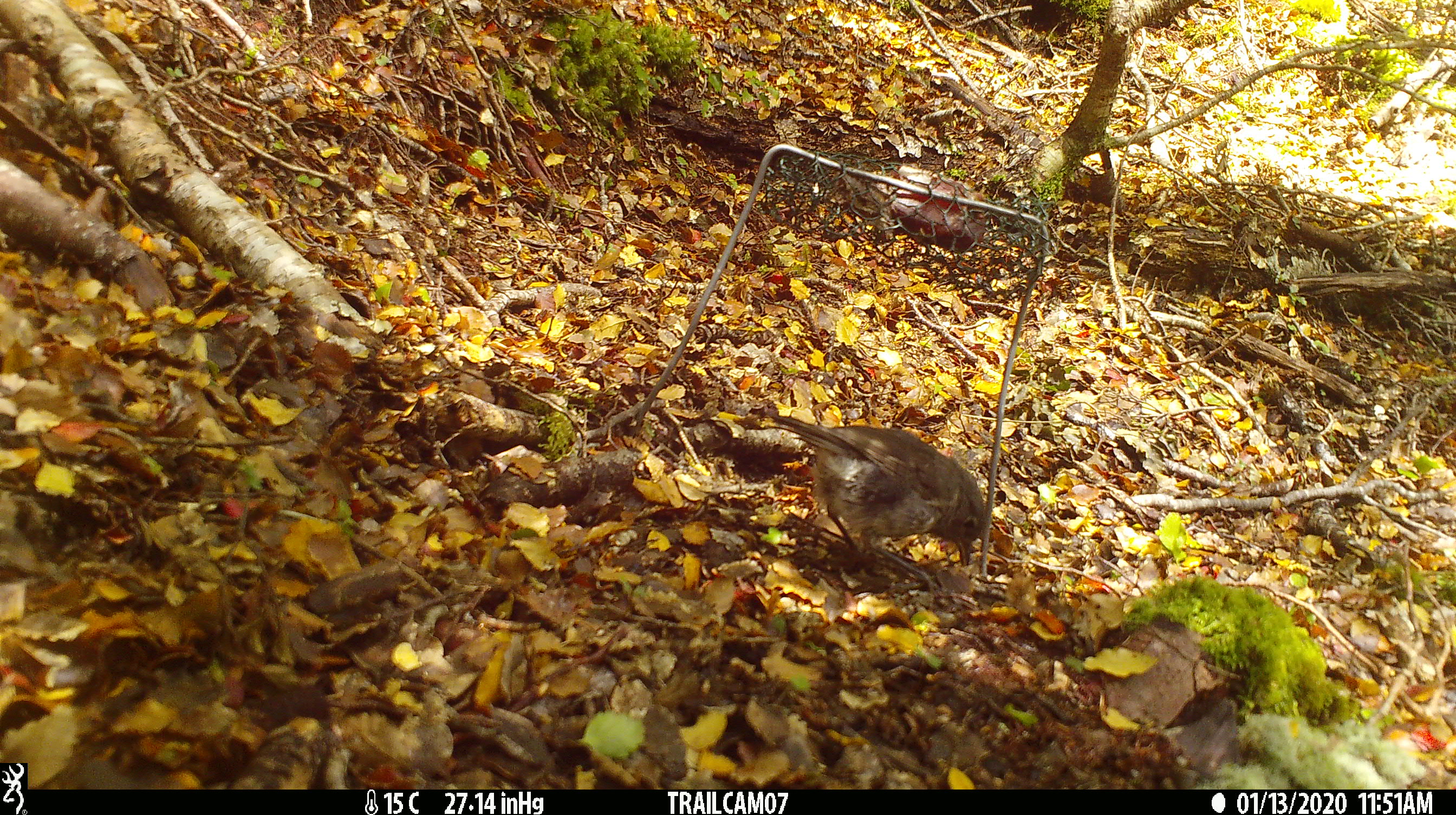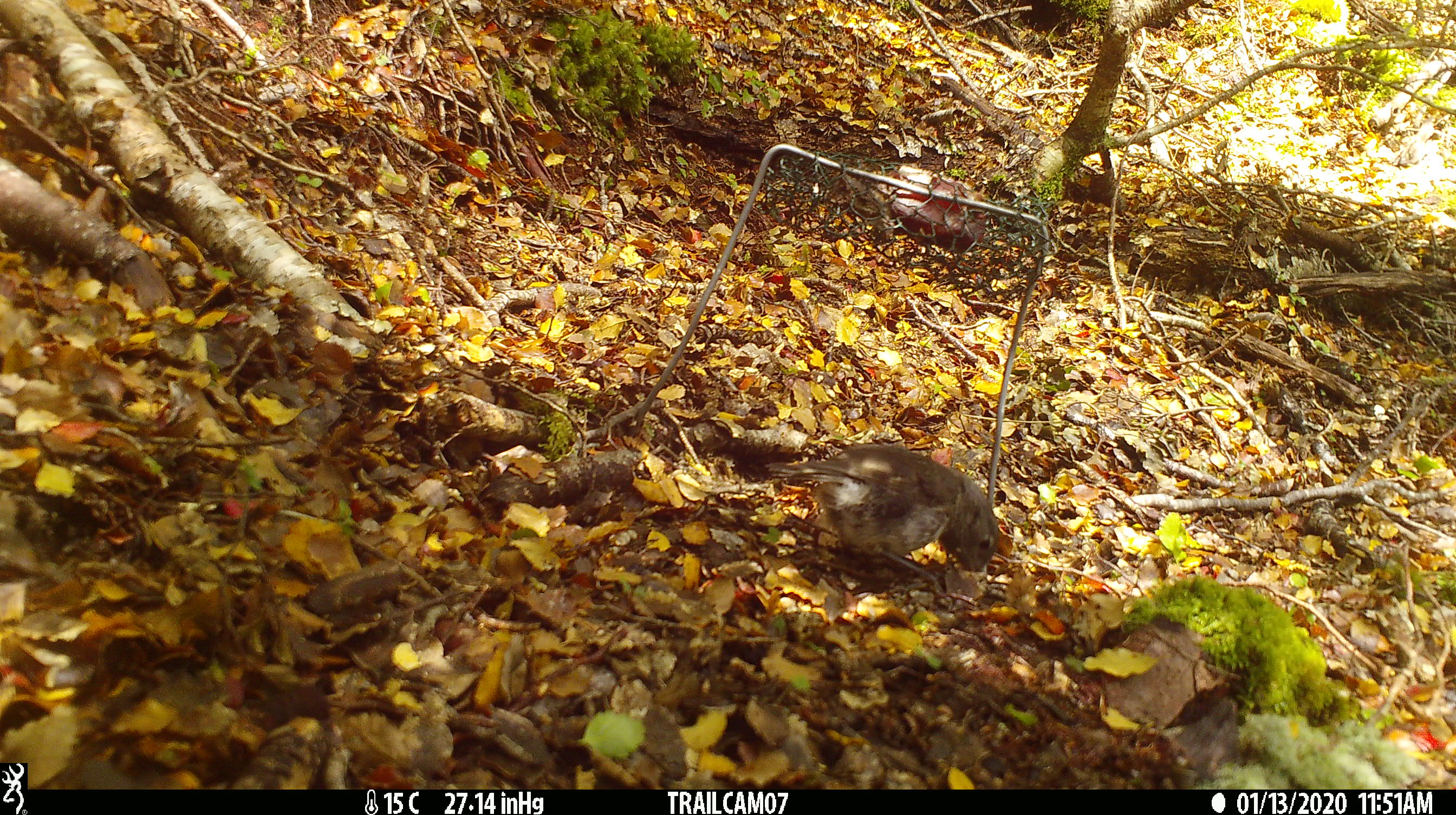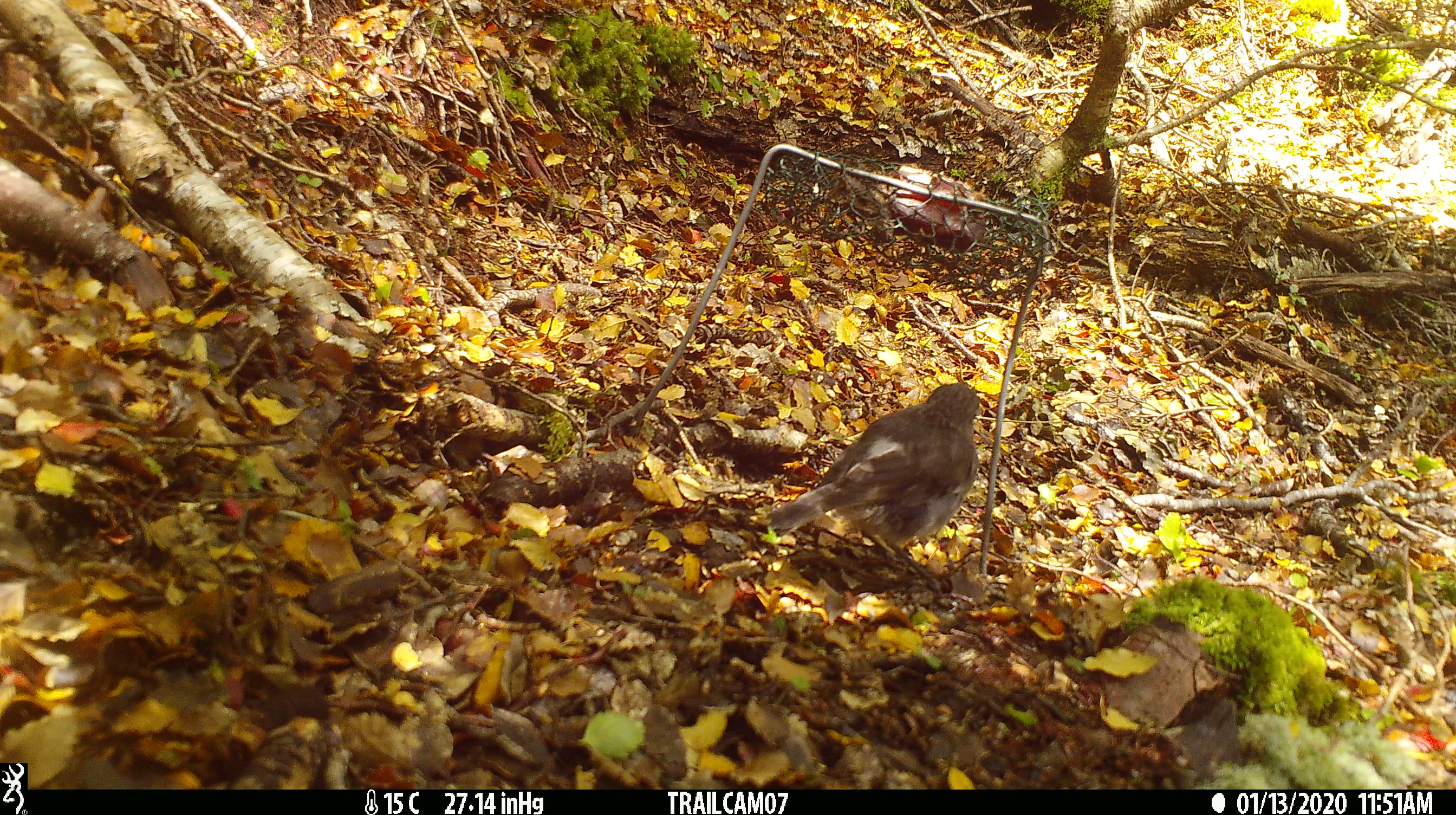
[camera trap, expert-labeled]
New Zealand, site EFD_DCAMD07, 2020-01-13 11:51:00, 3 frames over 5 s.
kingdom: Animalia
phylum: Chordata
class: Aves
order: Passeriformes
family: Petroicidae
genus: Petroica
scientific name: Petroica australis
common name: new zealand robin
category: robin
Robin (new zealand robin) (Petroica australis).